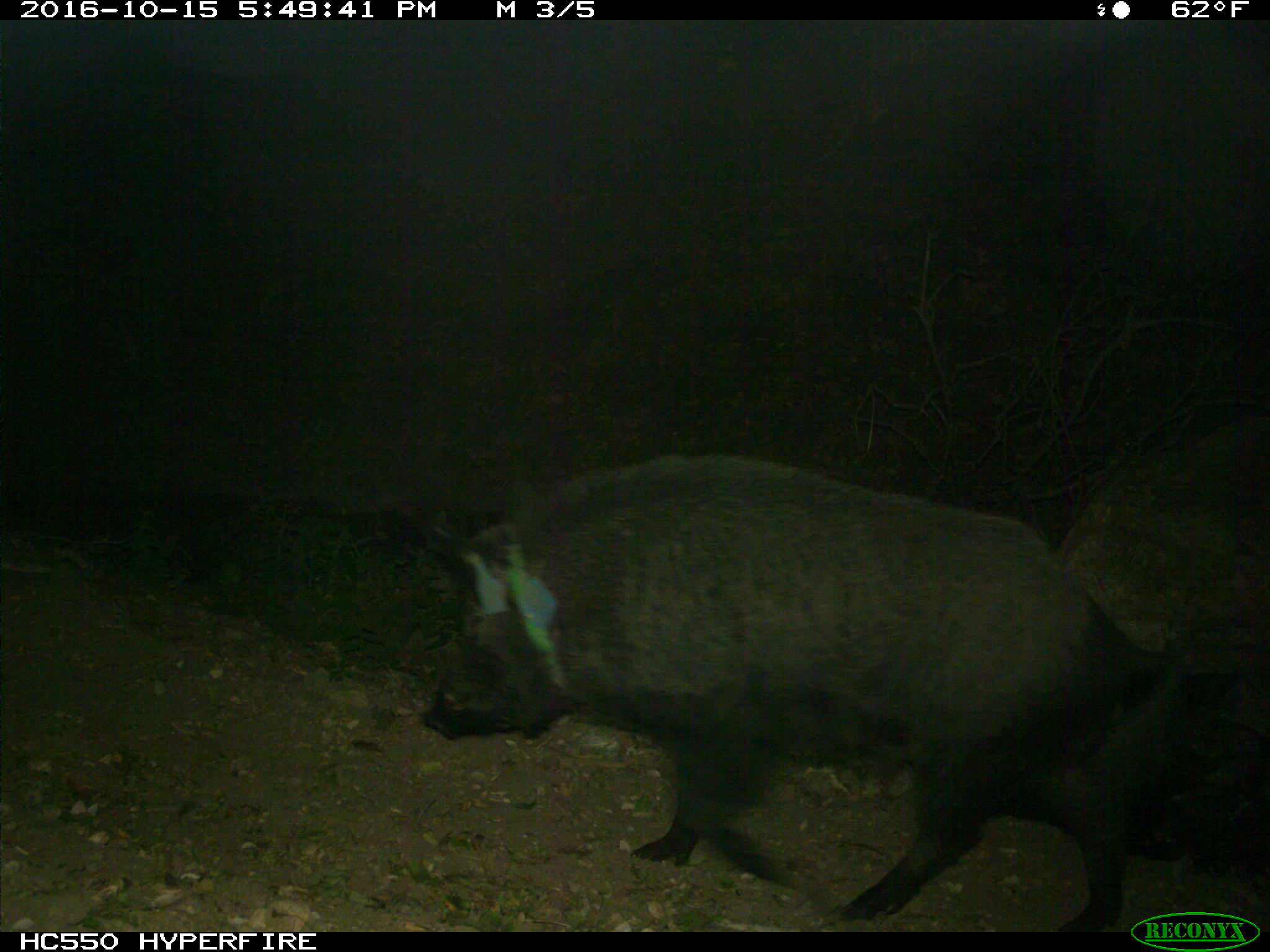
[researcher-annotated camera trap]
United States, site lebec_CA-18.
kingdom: Animalia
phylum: Chordata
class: Mammalia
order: Artiodactyla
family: Suidae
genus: Sus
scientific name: Sus scrofa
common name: wild boar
Sus scrofa (wild boar).